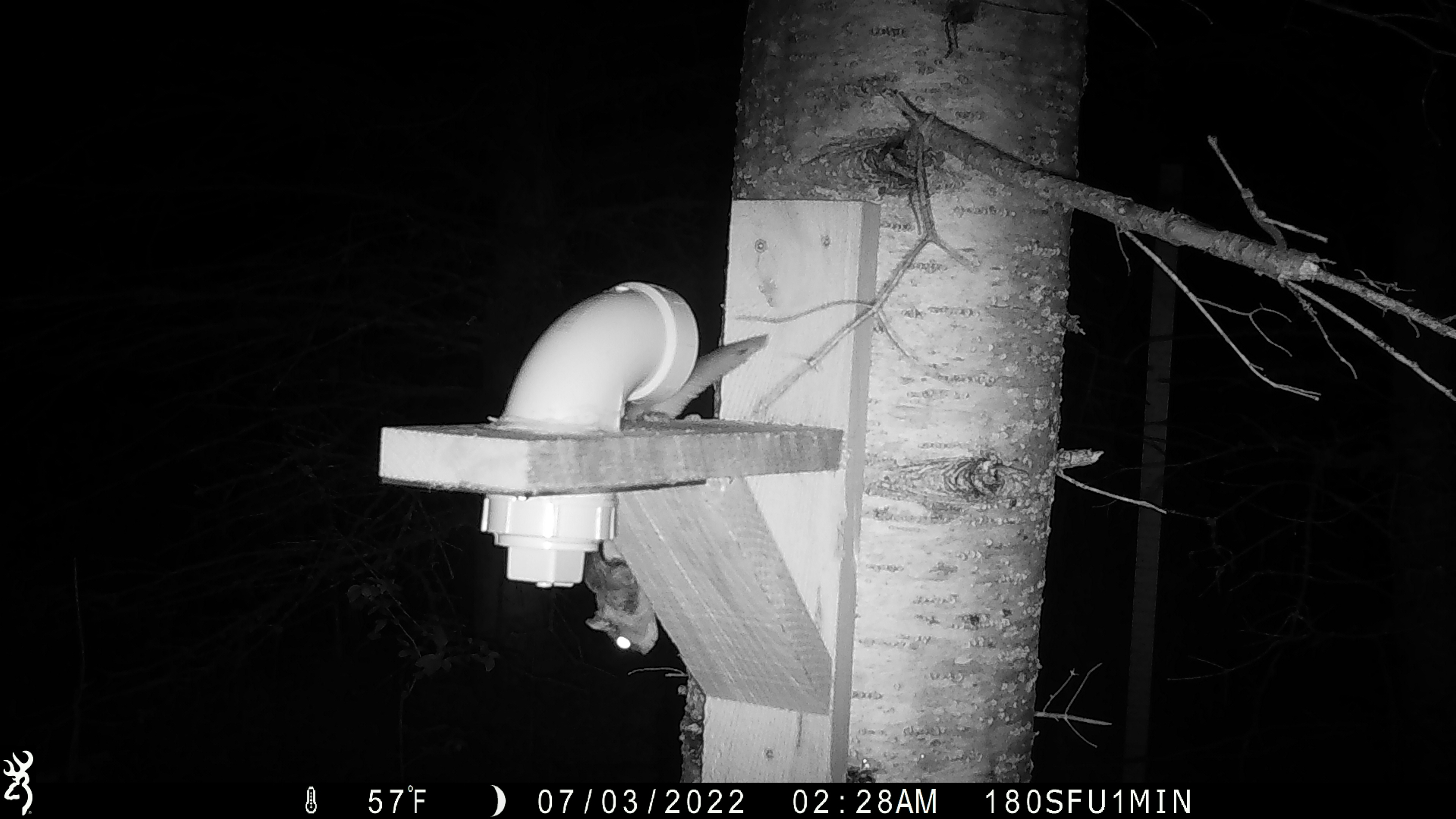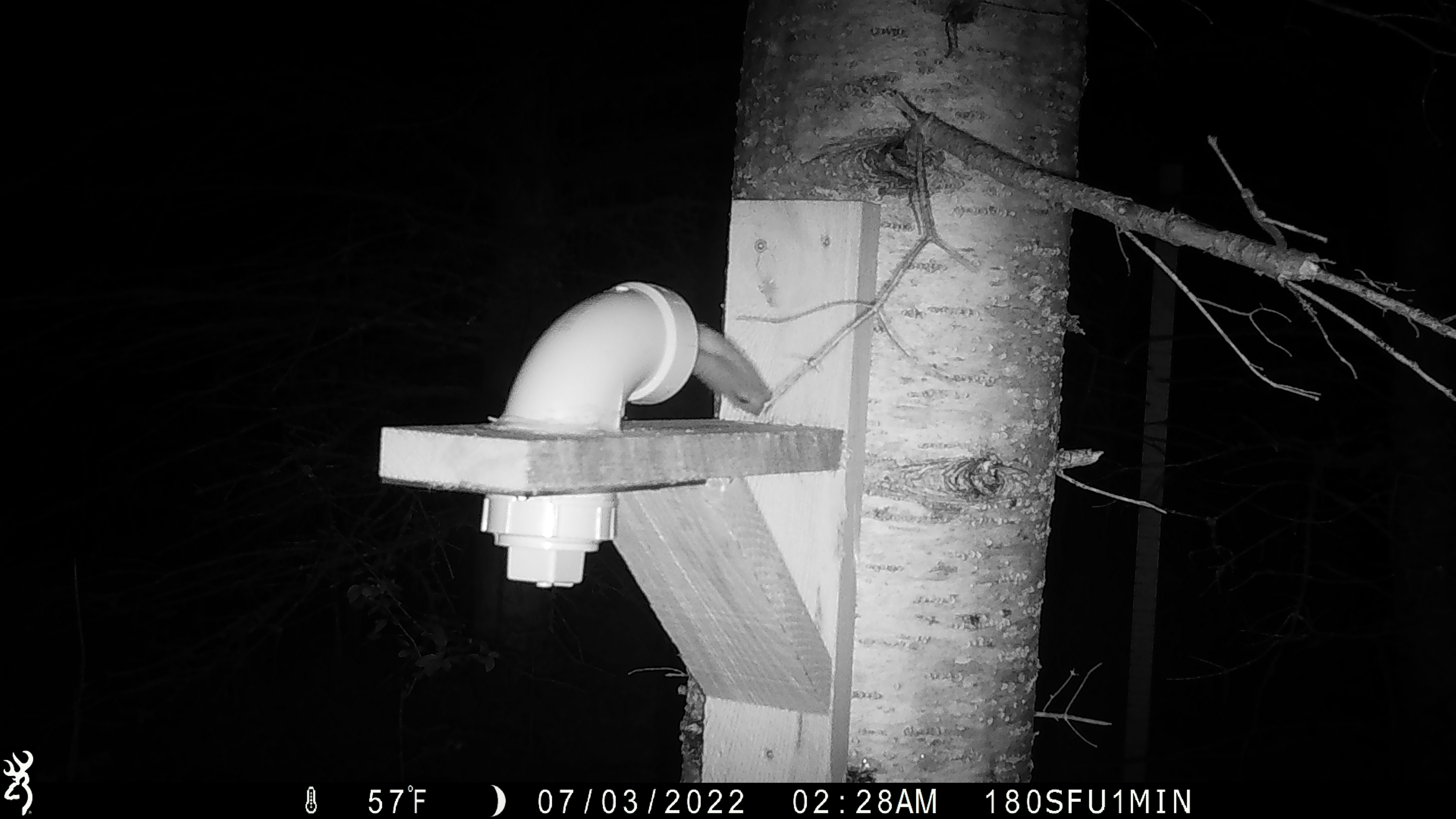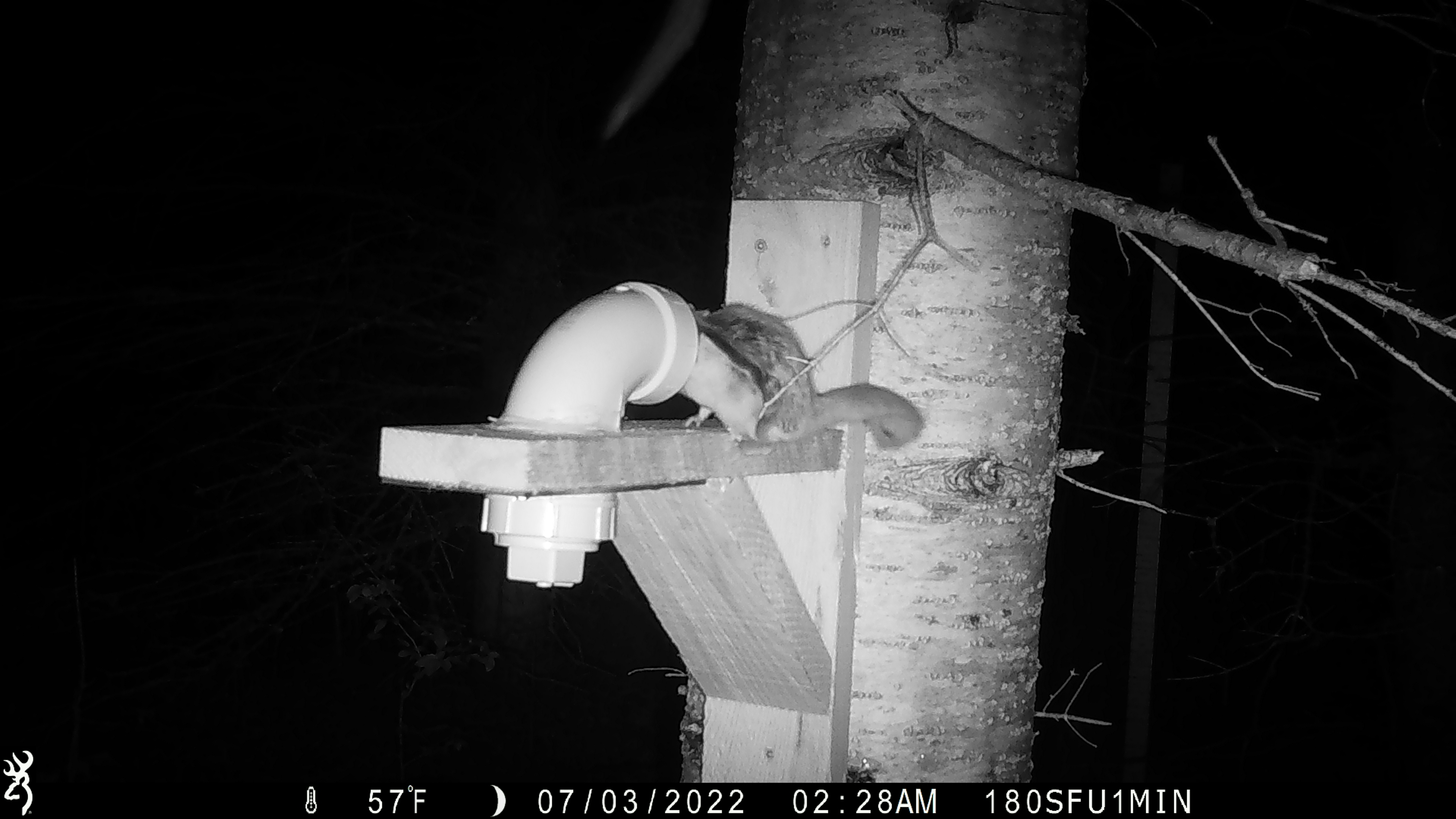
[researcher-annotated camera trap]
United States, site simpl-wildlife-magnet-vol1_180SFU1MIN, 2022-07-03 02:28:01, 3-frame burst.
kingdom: Animalia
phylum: Chordata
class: Mammalia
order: Rodentia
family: Sciuridae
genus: Glaucomys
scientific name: Glaucomys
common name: flying squirrel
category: flying squirrel sp.